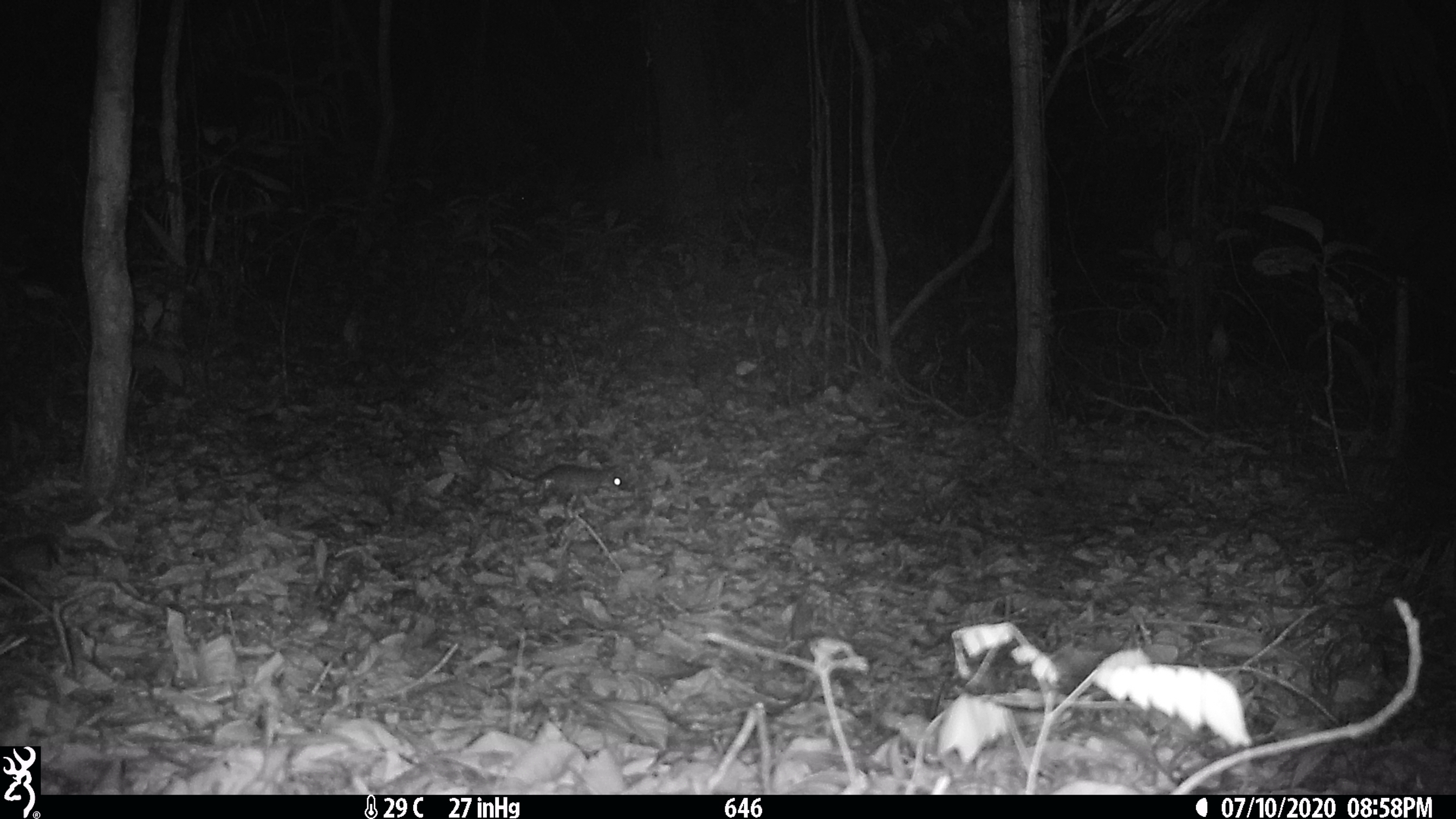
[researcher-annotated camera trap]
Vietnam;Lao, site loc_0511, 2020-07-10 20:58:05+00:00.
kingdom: Animalia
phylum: Chordata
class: Mammalia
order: Rodentia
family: Muridae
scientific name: Muridae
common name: old-world mice and rats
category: unidentified murid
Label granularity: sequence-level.